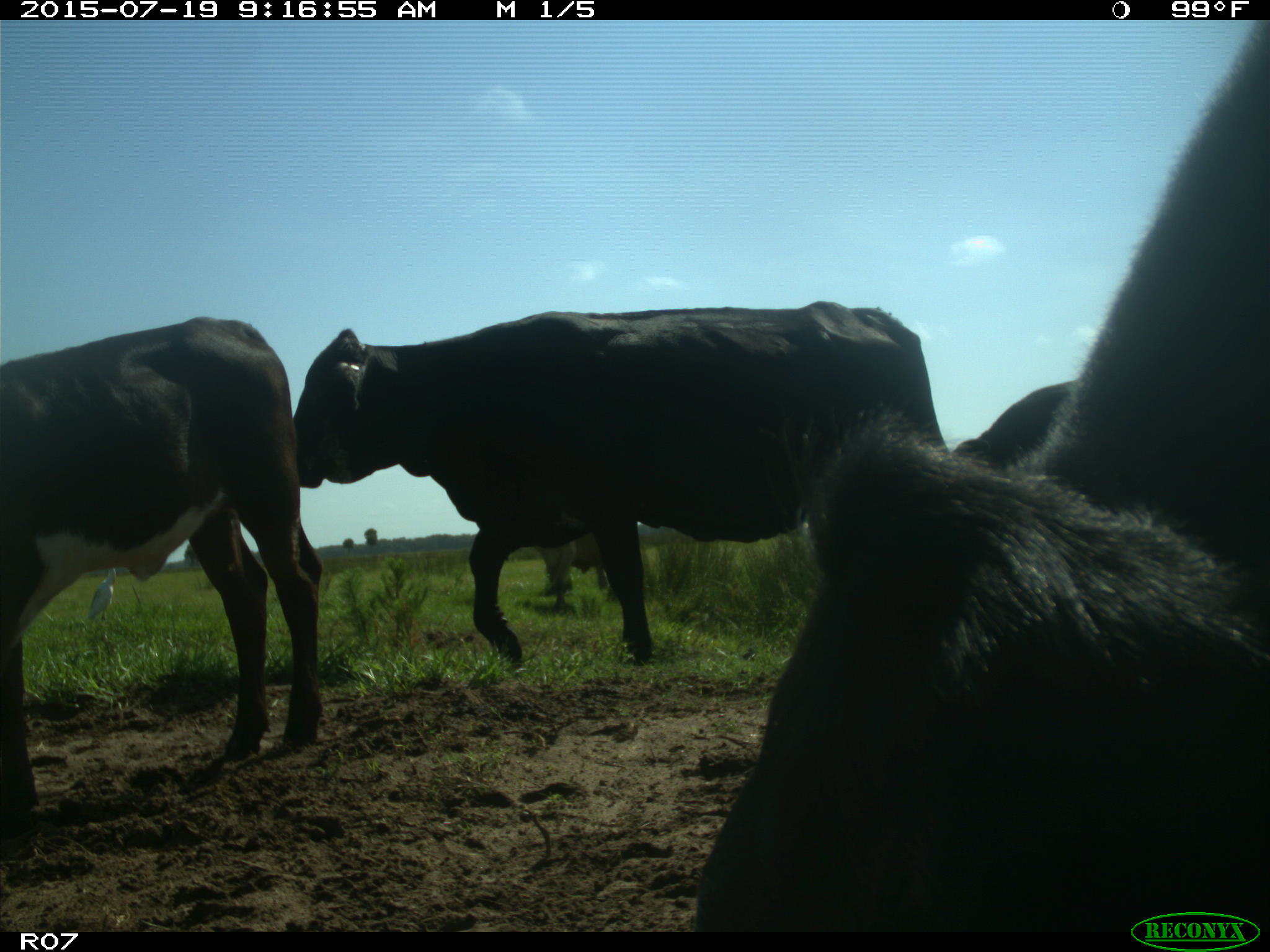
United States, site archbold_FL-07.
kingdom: Animalia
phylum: Chordata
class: Mammalia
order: Artiodactyla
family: Bovidae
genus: Bos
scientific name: Bos taurus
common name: domestic cow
Bos taurus (domestic cow).